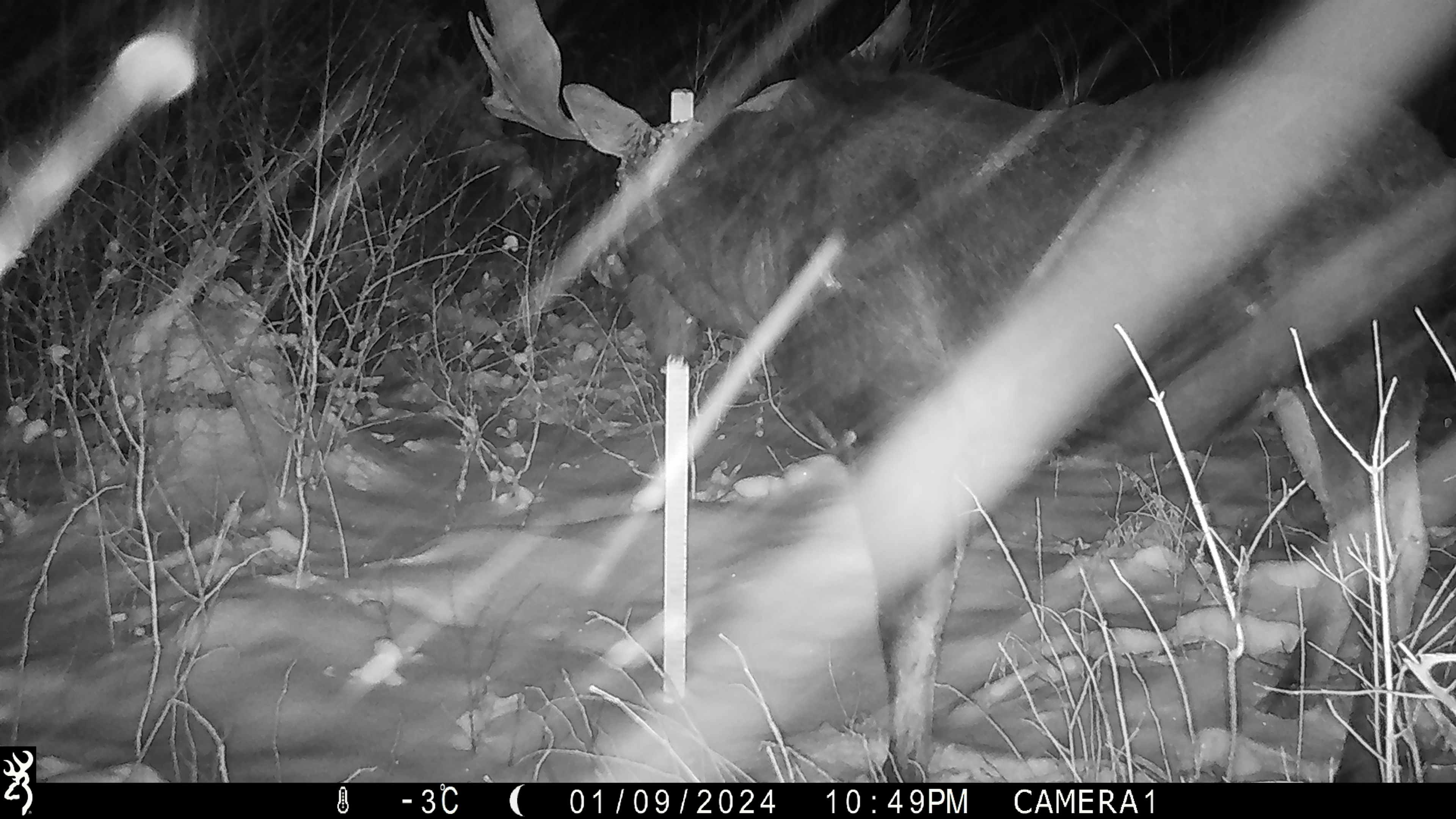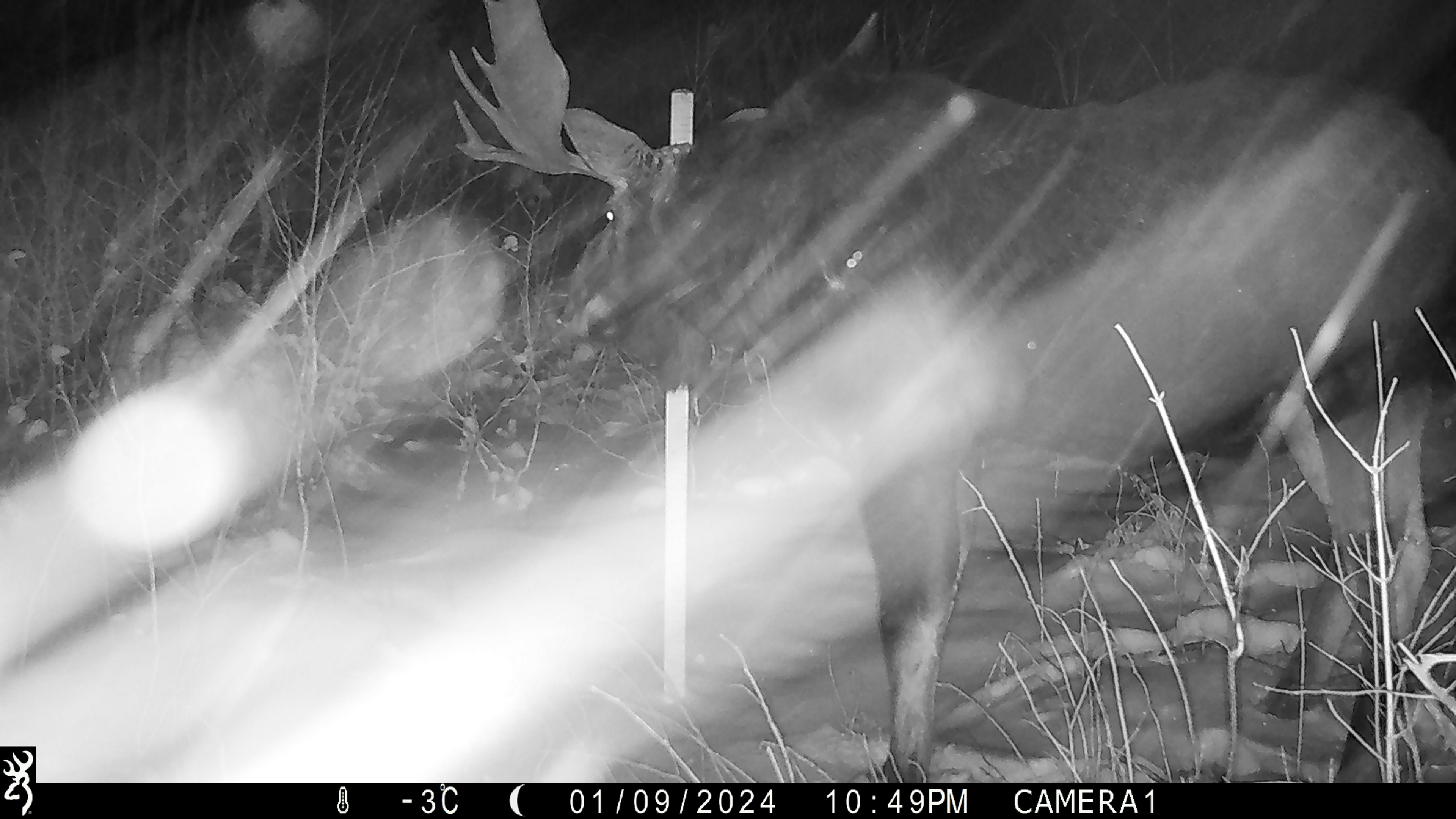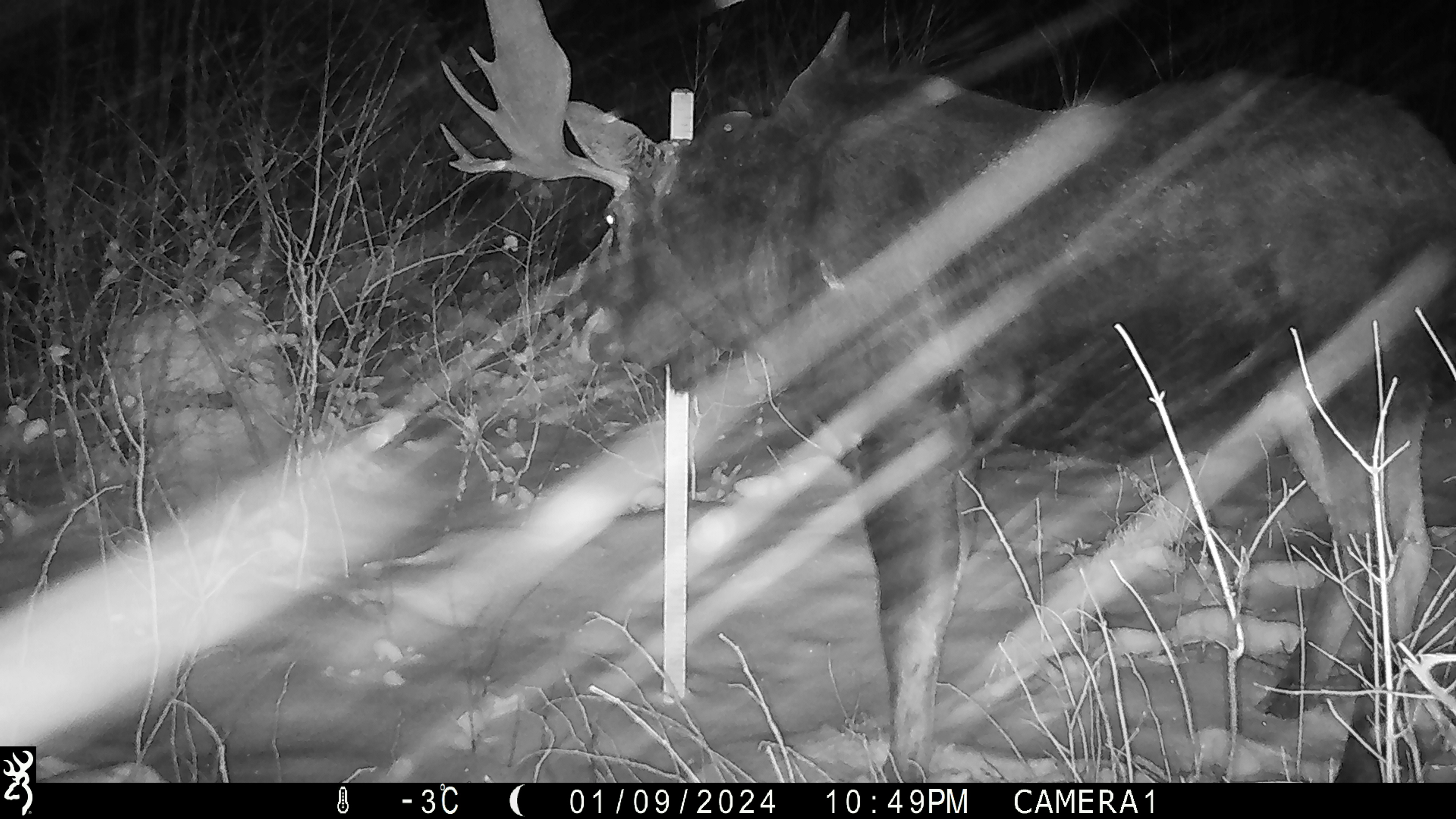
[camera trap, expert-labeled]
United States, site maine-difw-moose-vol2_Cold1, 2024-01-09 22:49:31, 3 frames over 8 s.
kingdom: Animalia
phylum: Chordata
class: Mammalia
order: Artiodactyla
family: Cervidae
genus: Alces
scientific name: Alces alces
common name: moose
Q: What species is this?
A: Moose (Alces alces).